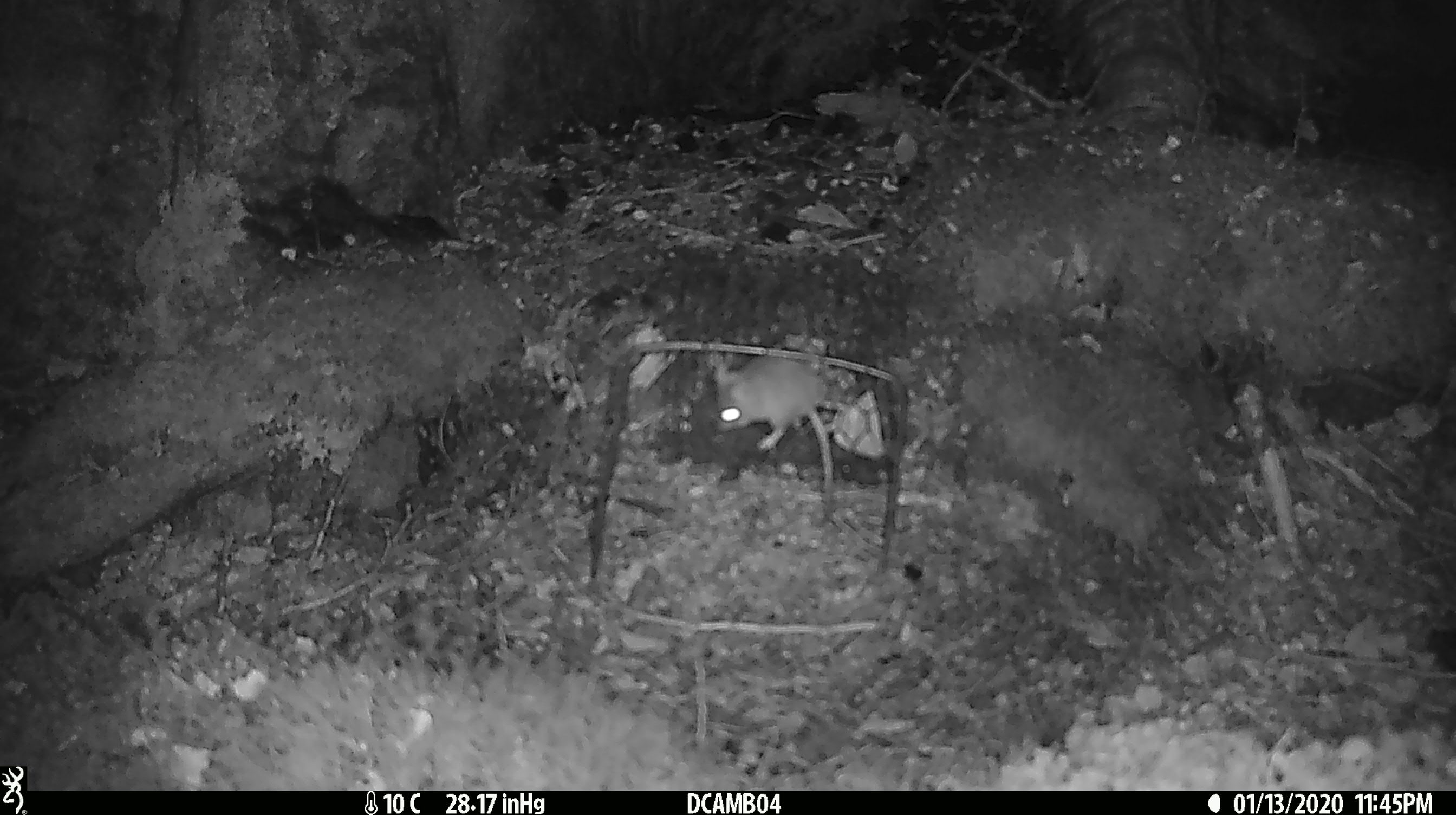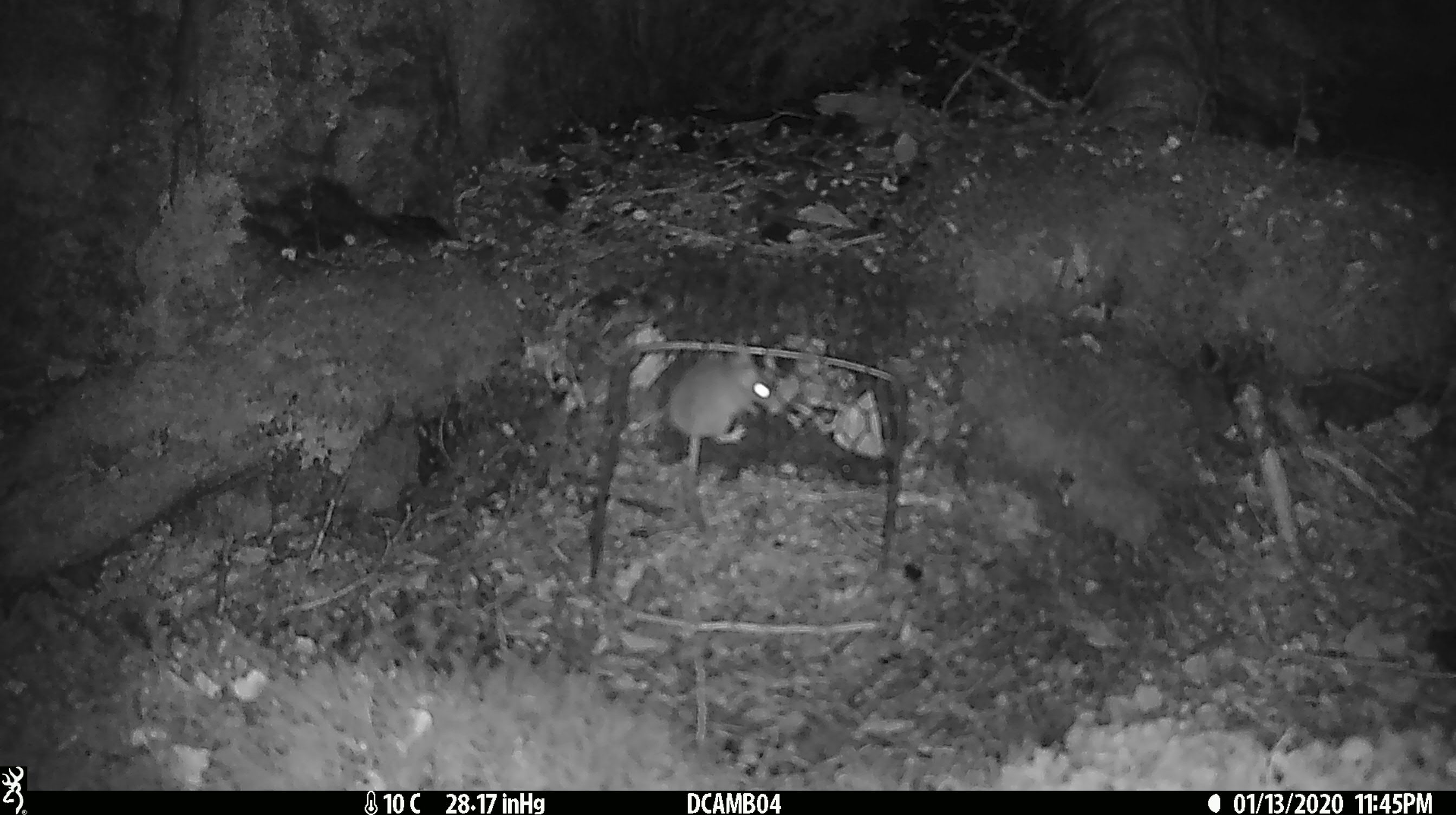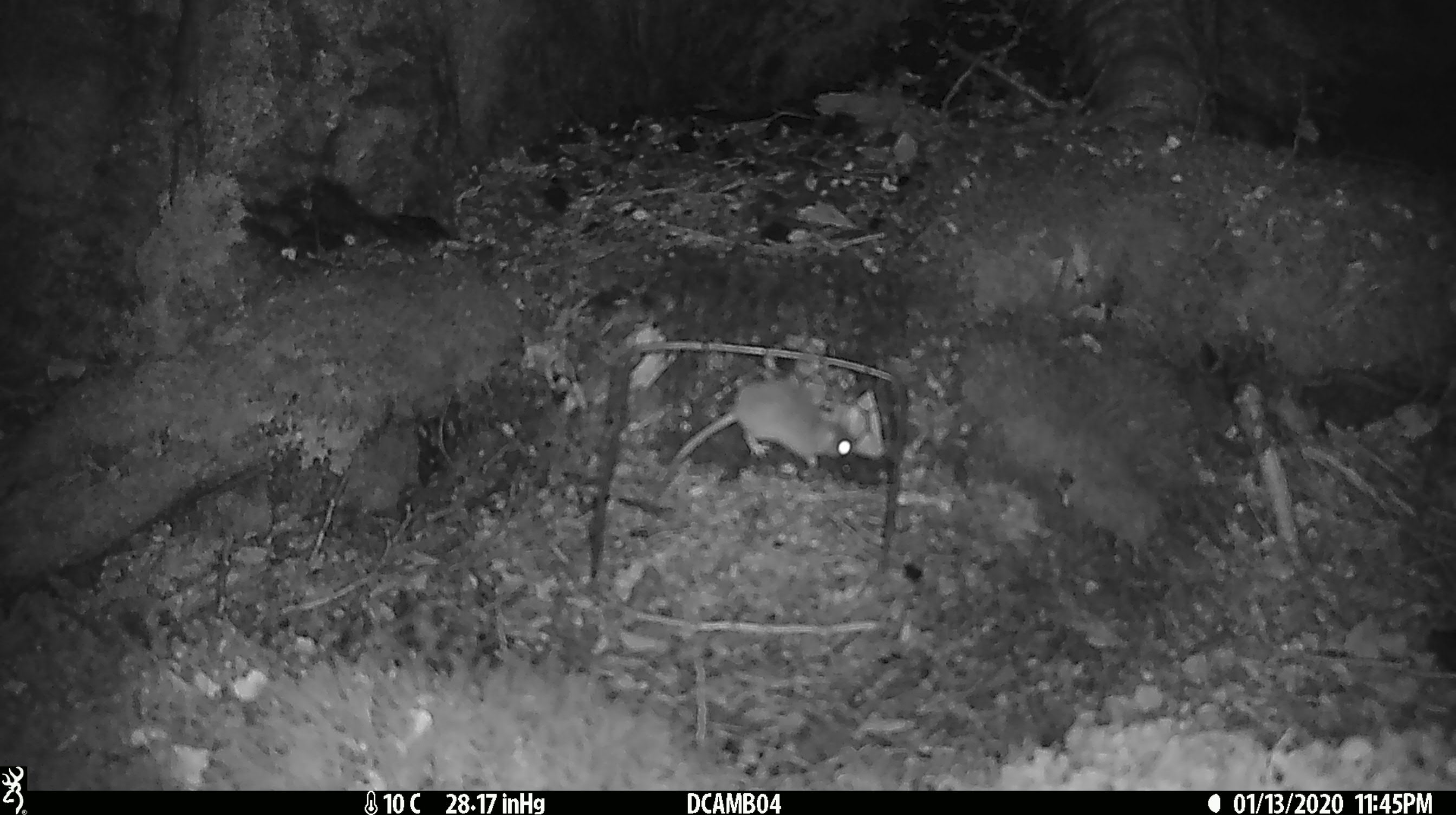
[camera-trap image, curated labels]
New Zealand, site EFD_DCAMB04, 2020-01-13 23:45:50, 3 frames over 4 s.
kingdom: Animalia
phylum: Chordata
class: Mammalia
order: Rodentia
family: Muridae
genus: Mus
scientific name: Mus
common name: mouse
Mouse (Mus).